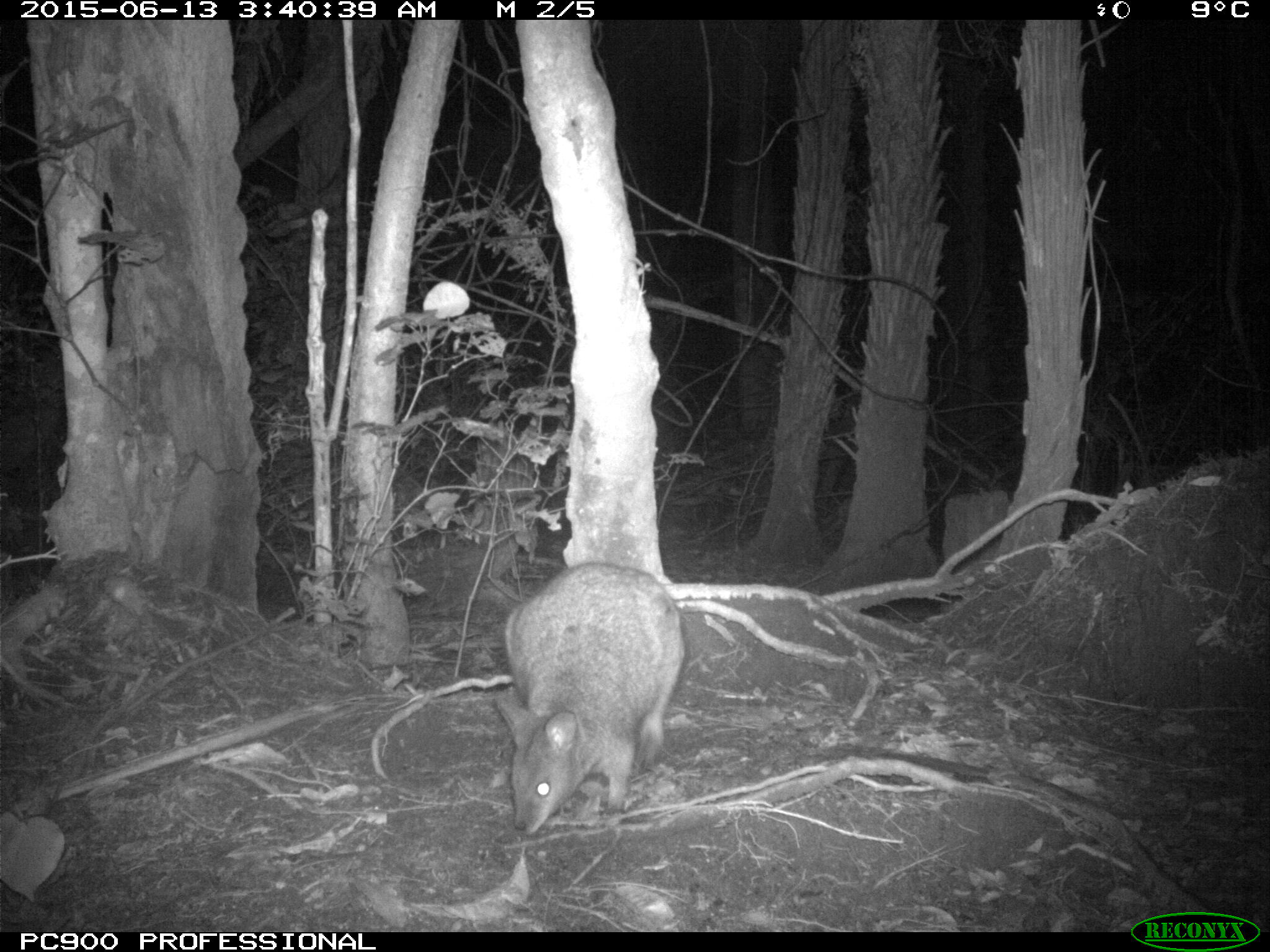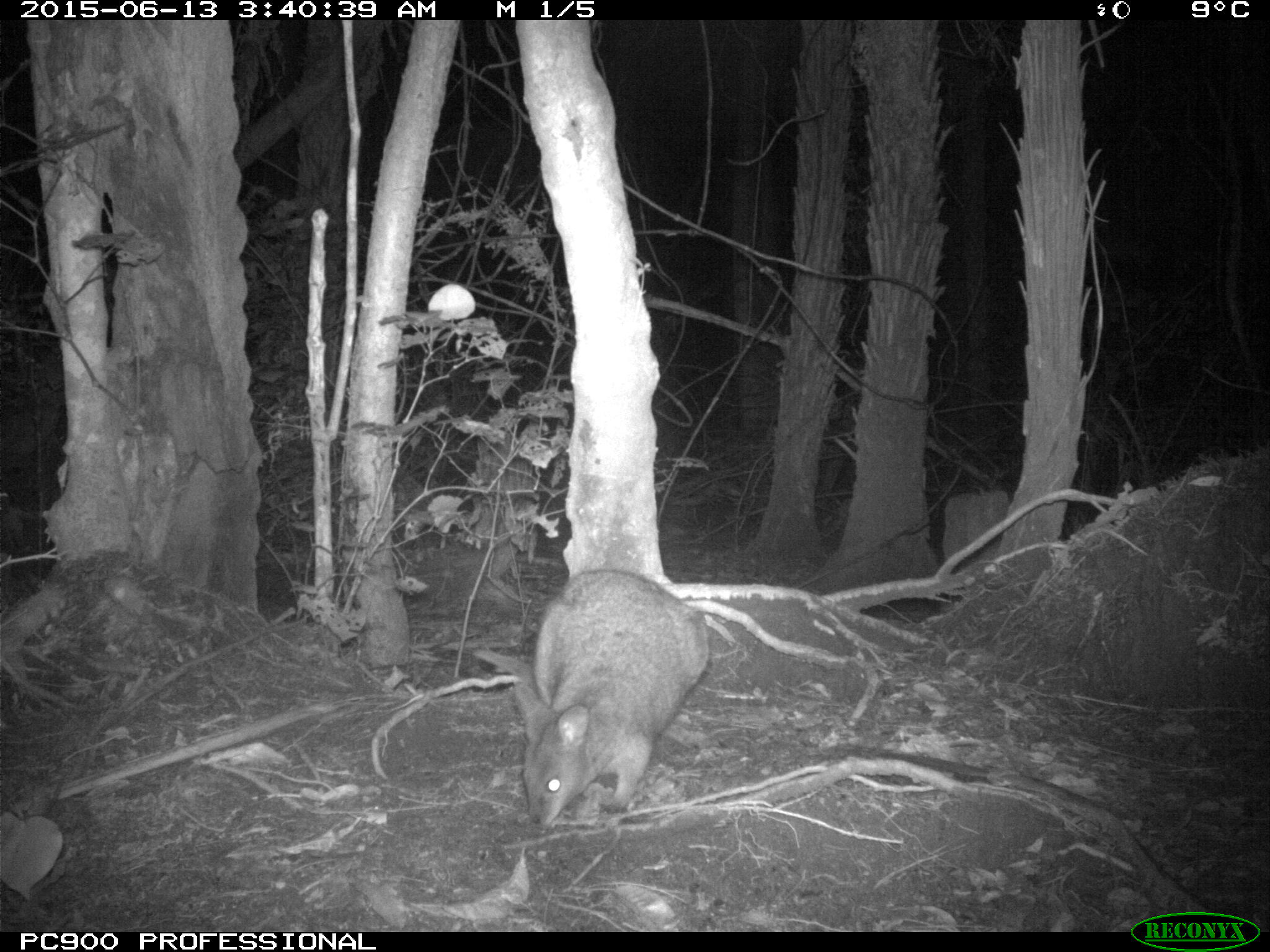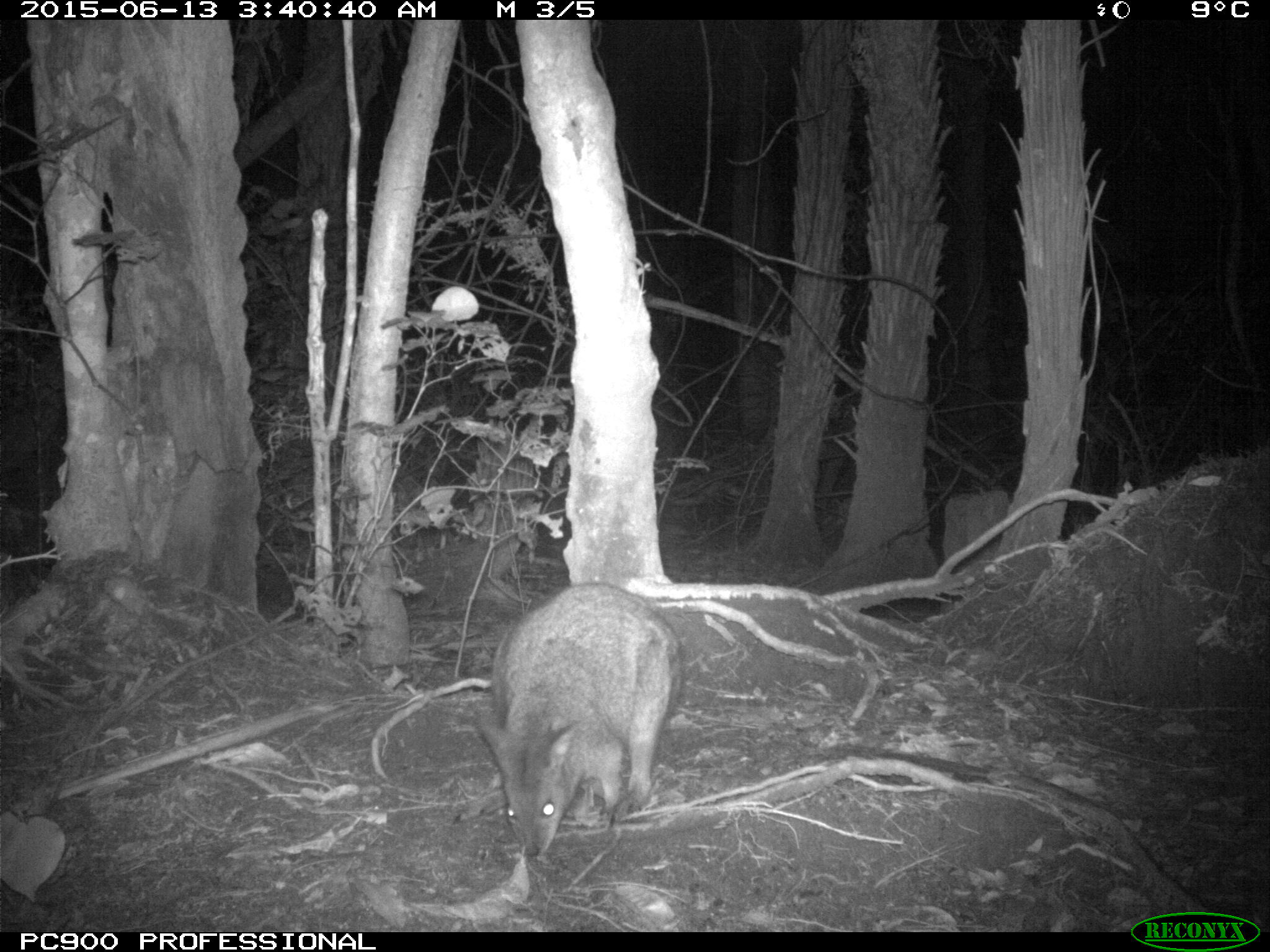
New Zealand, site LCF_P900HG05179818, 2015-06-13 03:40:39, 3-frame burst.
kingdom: Animalia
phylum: Chordata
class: Mammalia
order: Diprotodontia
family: Macropodidae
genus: Notamacropus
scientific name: Notamacropus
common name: wallaby